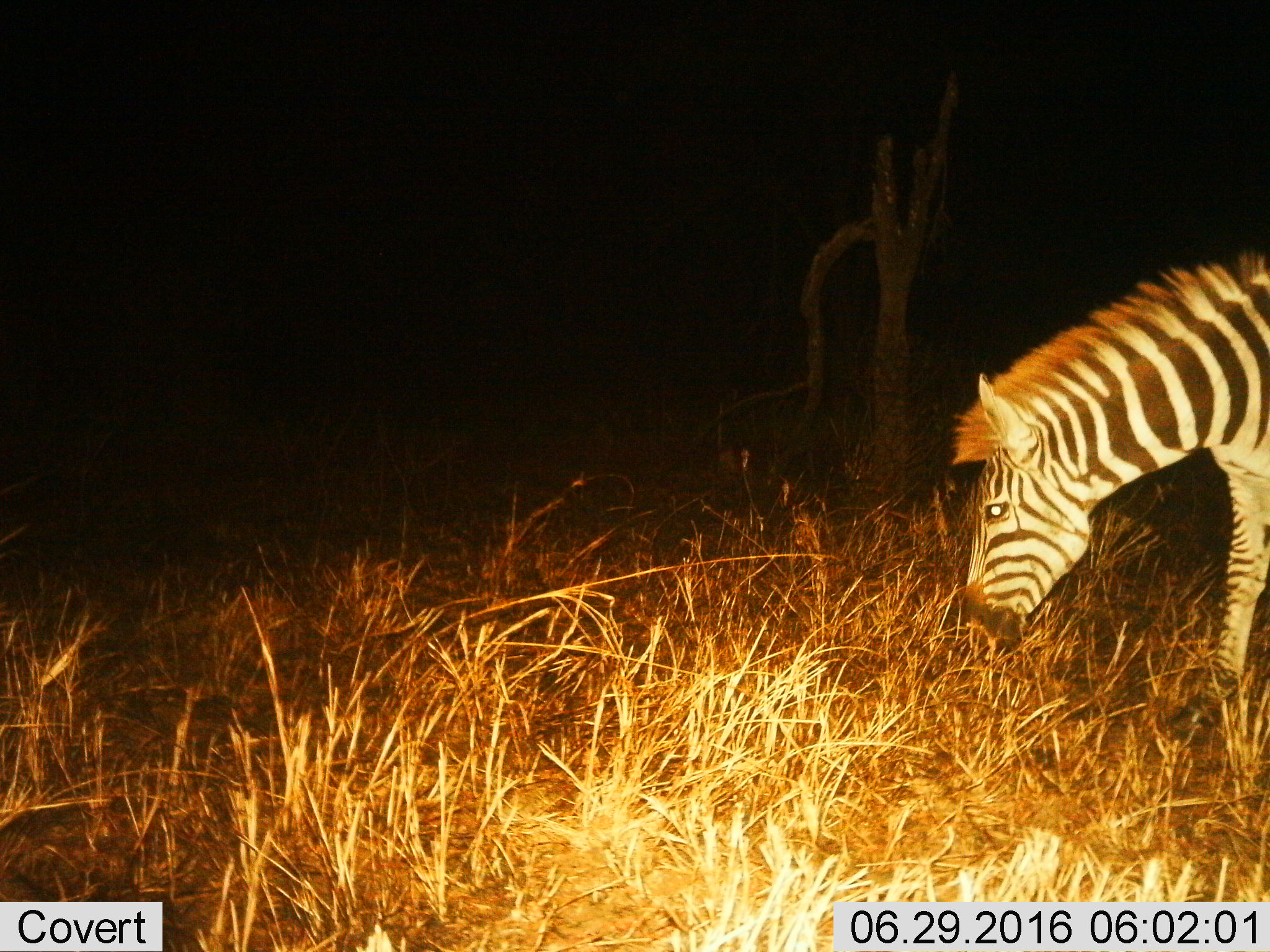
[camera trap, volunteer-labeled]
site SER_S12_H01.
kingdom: Animalia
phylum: Chordata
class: Mammalia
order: Perissodactyla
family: Equidae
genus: Equus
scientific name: Equus quagga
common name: plains zebra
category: zebraplains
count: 1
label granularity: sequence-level